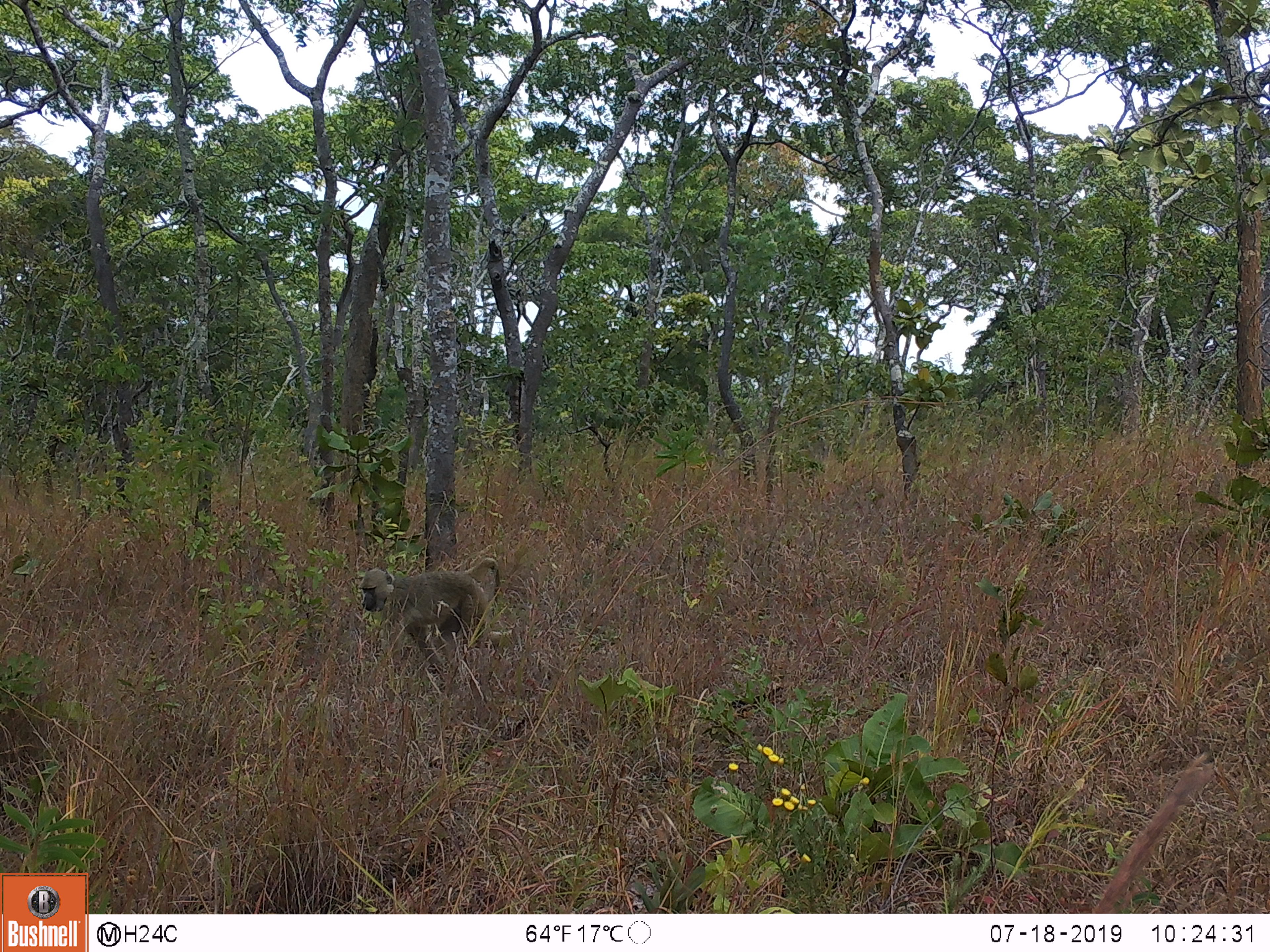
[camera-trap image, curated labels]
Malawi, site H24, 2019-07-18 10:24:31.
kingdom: Animalia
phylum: Chordata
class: Mammalia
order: Primates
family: Cercopithecidae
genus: Papio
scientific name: Papio cynocephalus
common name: yellow baboon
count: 1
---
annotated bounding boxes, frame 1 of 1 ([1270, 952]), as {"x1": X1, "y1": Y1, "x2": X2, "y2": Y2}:
yellow baboon: {"x1": 351, "y1": 557, "x2": 506, "y2": 676}